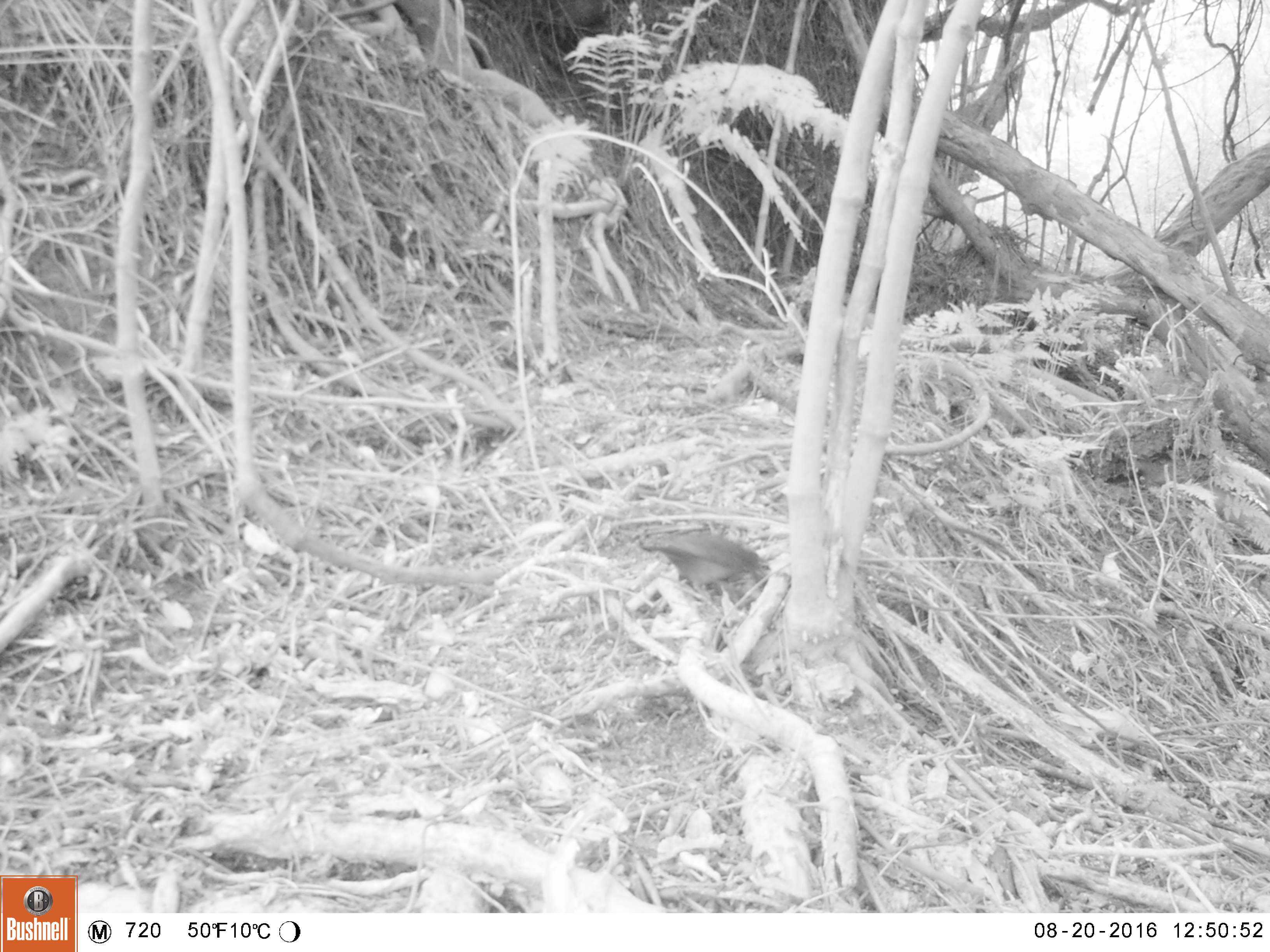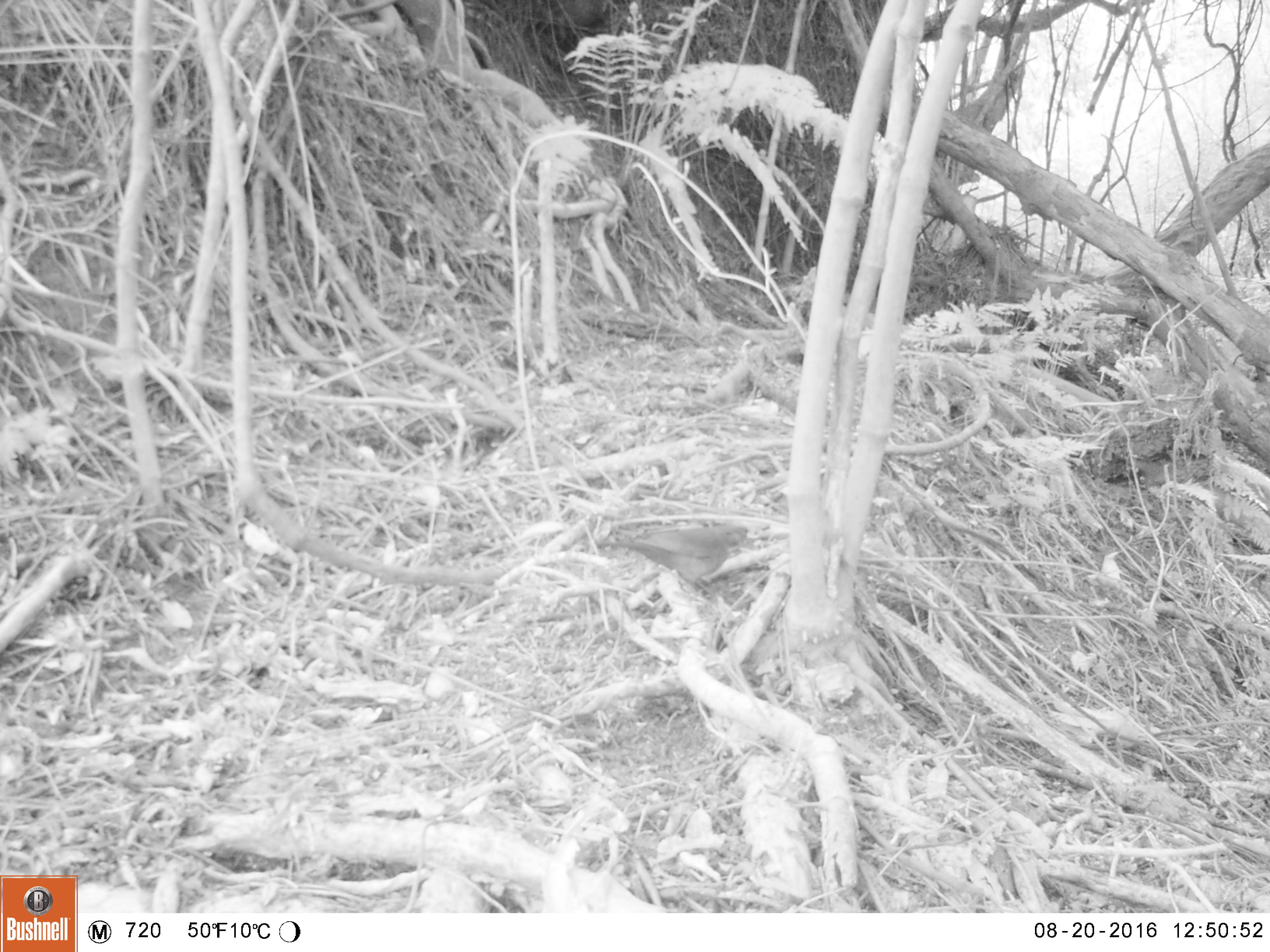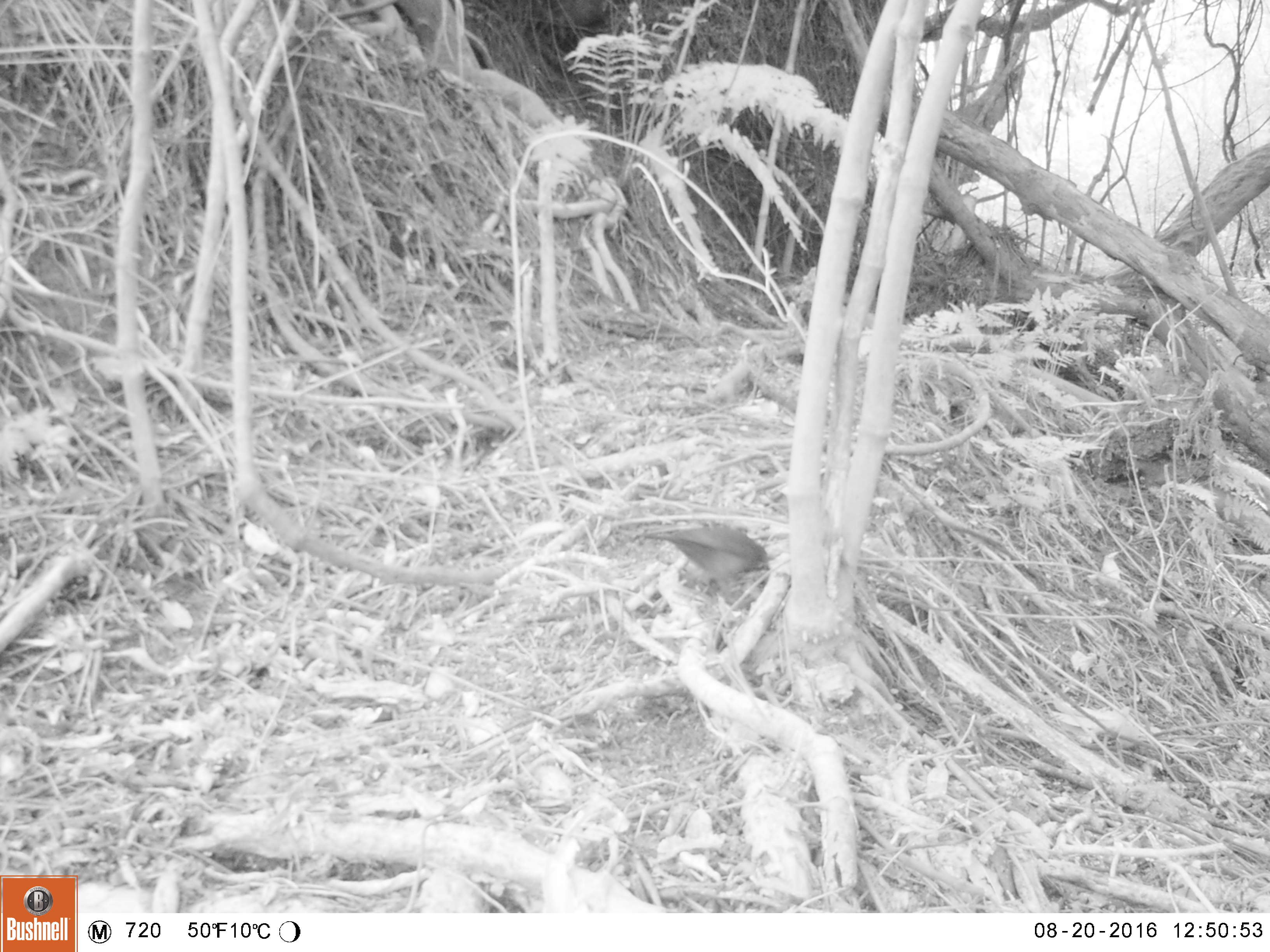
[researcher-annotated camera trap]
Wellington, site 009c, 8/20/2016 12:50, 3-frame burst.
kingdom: Animalia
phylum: Chordata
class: Aves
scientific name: Aves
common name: bird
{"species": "bird (Aves)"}